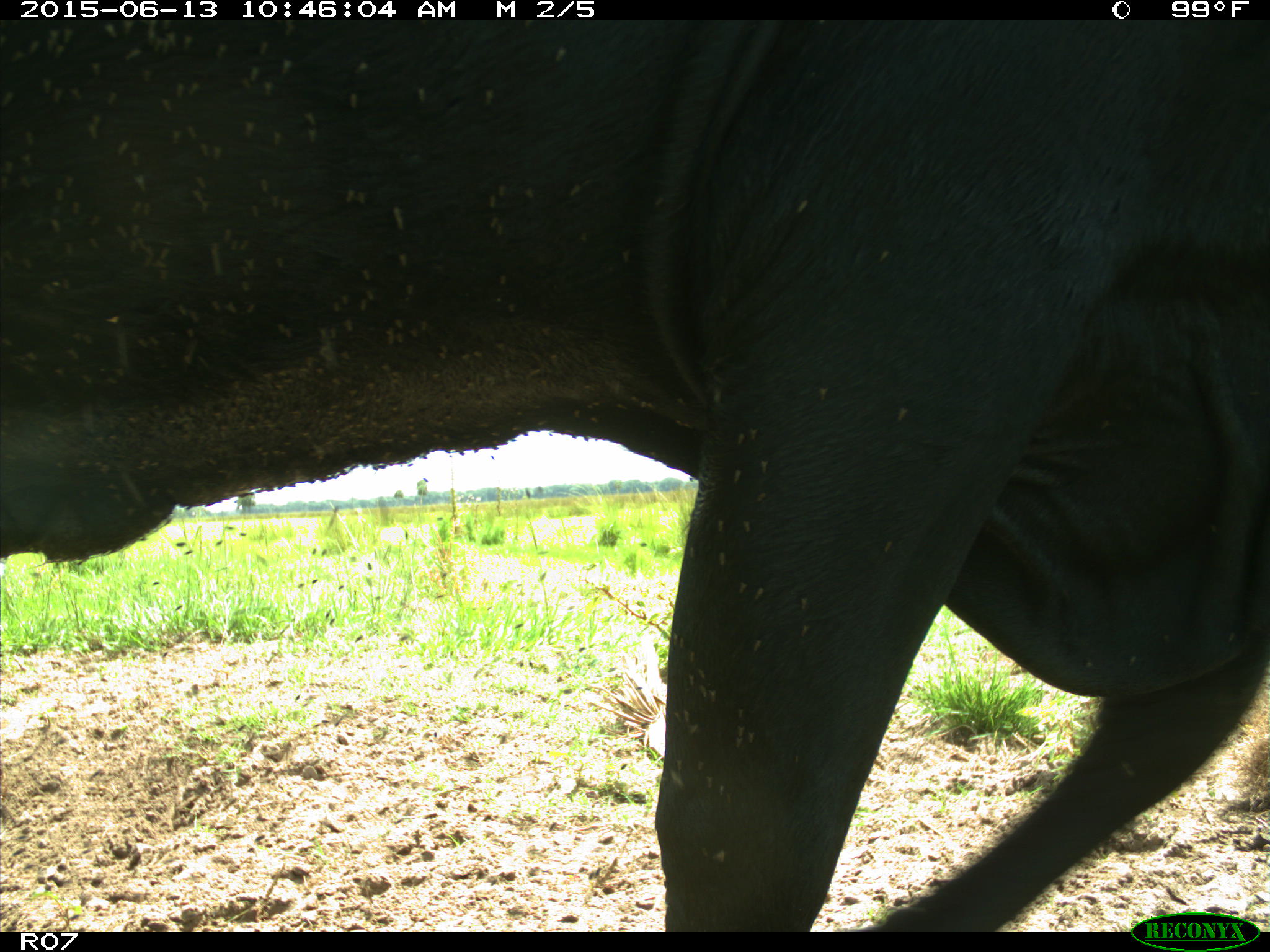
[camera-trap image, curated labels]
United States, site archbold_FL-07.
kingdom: Animalia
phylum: Chordata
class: Mammalia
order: Artiodactyla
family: Bovidae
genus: Bos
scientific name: Bos taurus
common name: domestic cow